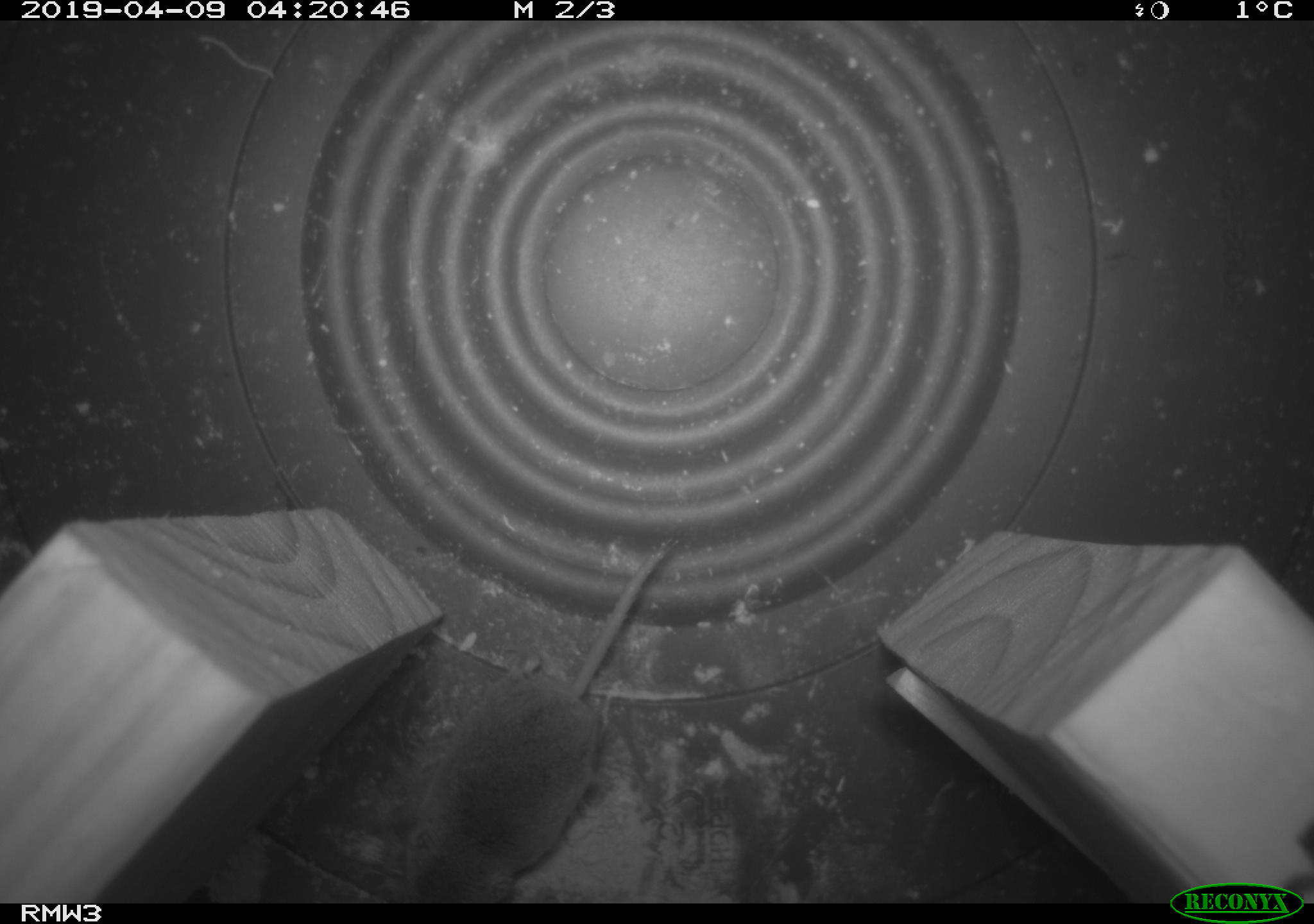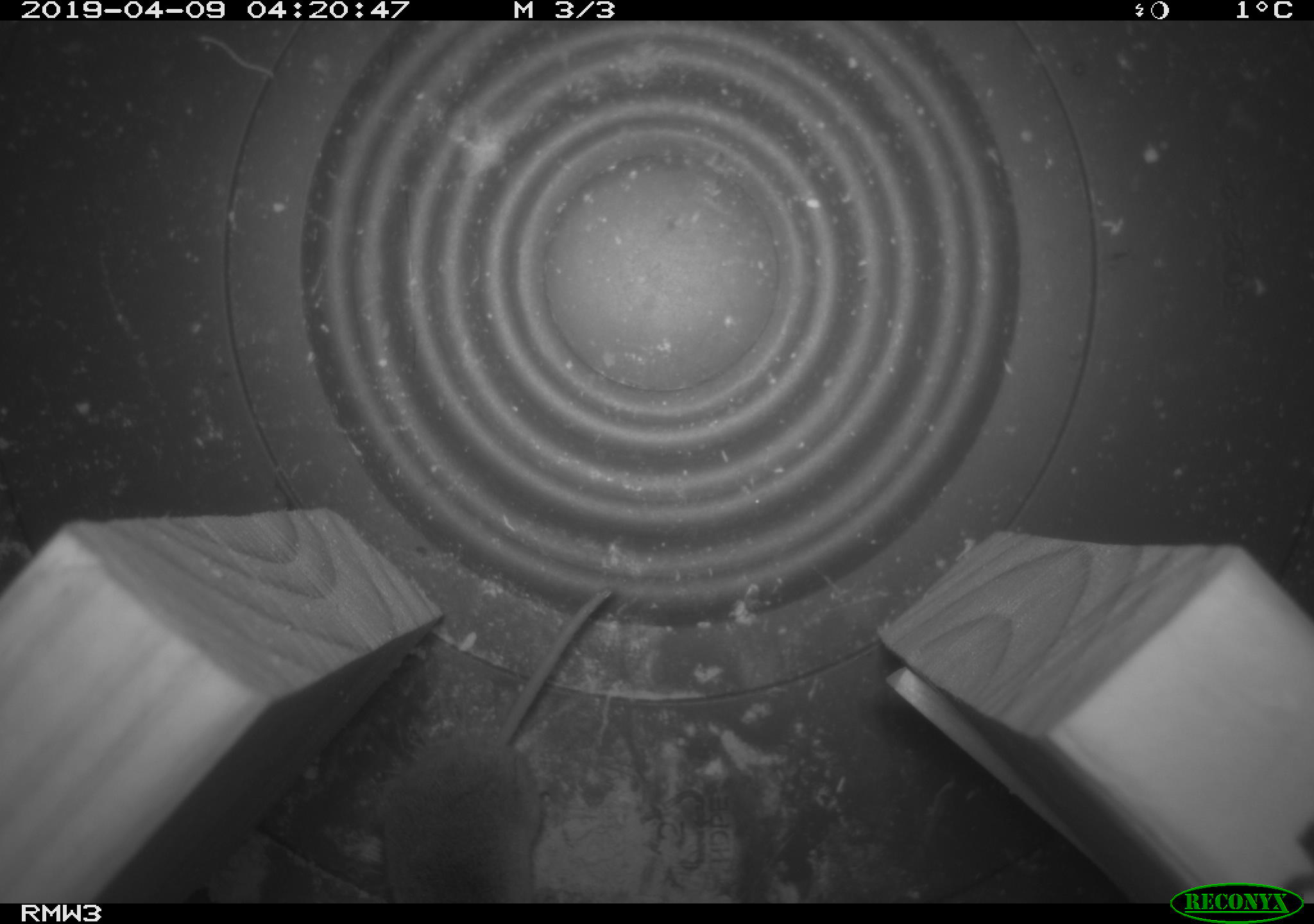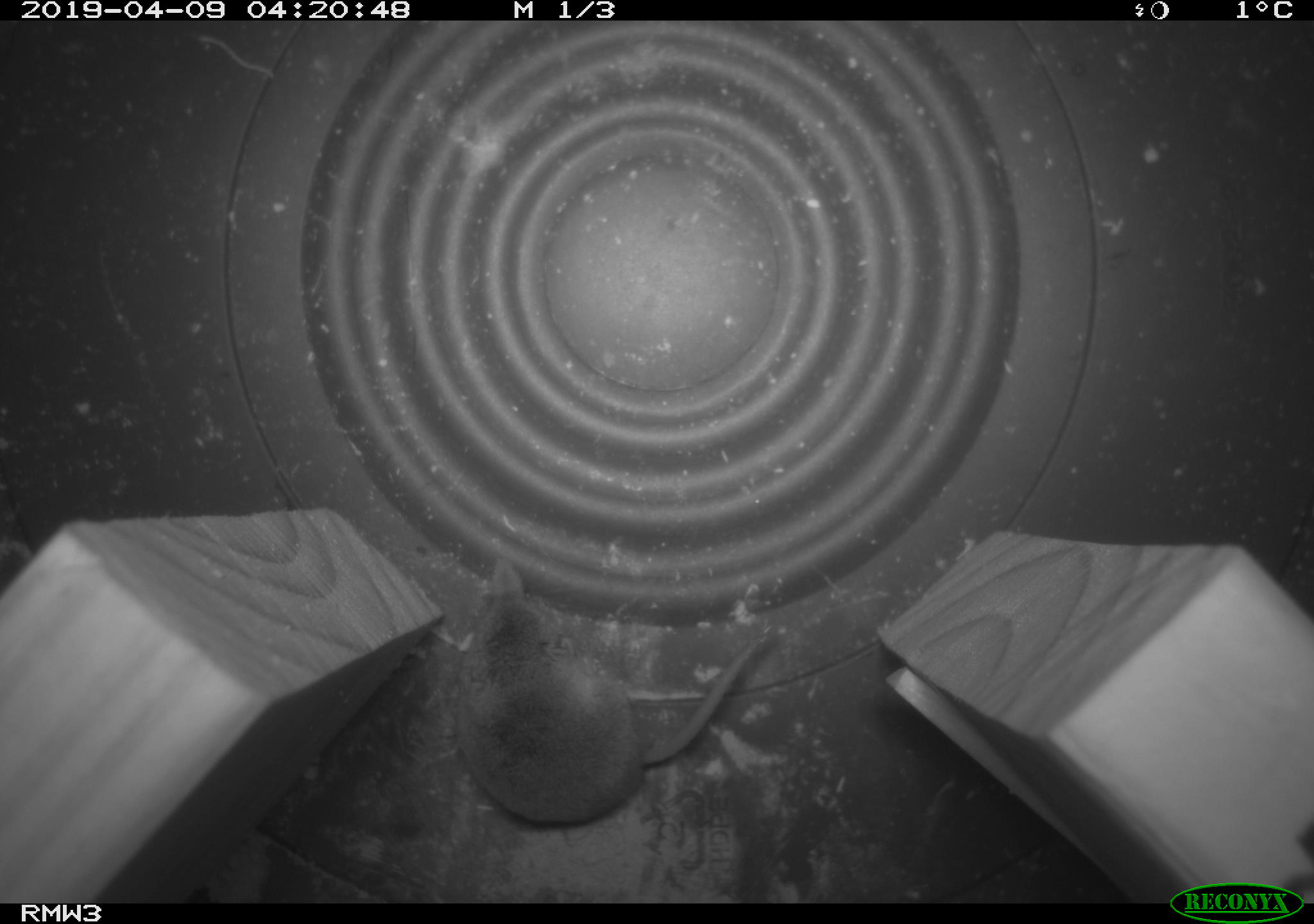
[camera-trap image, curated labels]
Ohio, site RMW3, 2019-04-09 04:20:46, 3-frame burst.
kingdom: Animalia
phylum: Chordata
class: Mammalia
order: Eulipotyphla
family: Soricidae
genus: Sorex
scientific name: Sorex cinereus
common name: masked shrew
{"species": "masked shrew (Sorex cinereus)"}